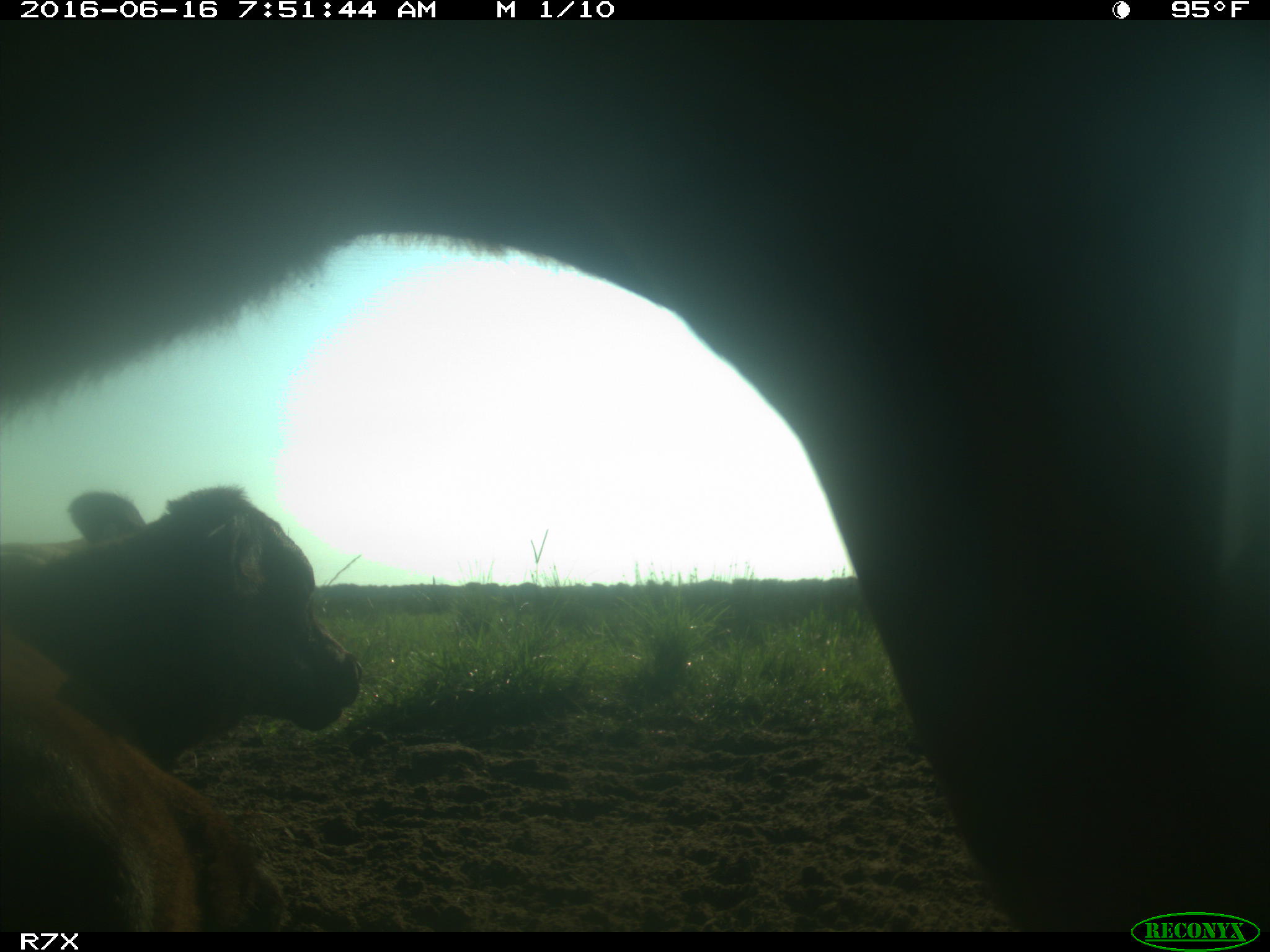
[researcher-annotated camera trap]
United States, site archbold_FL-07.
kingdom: Animalia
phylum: Chordata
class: Mammalia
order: Artiodactyla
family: Bovidae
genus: Bos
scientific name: Bos taurus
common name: domestic cow